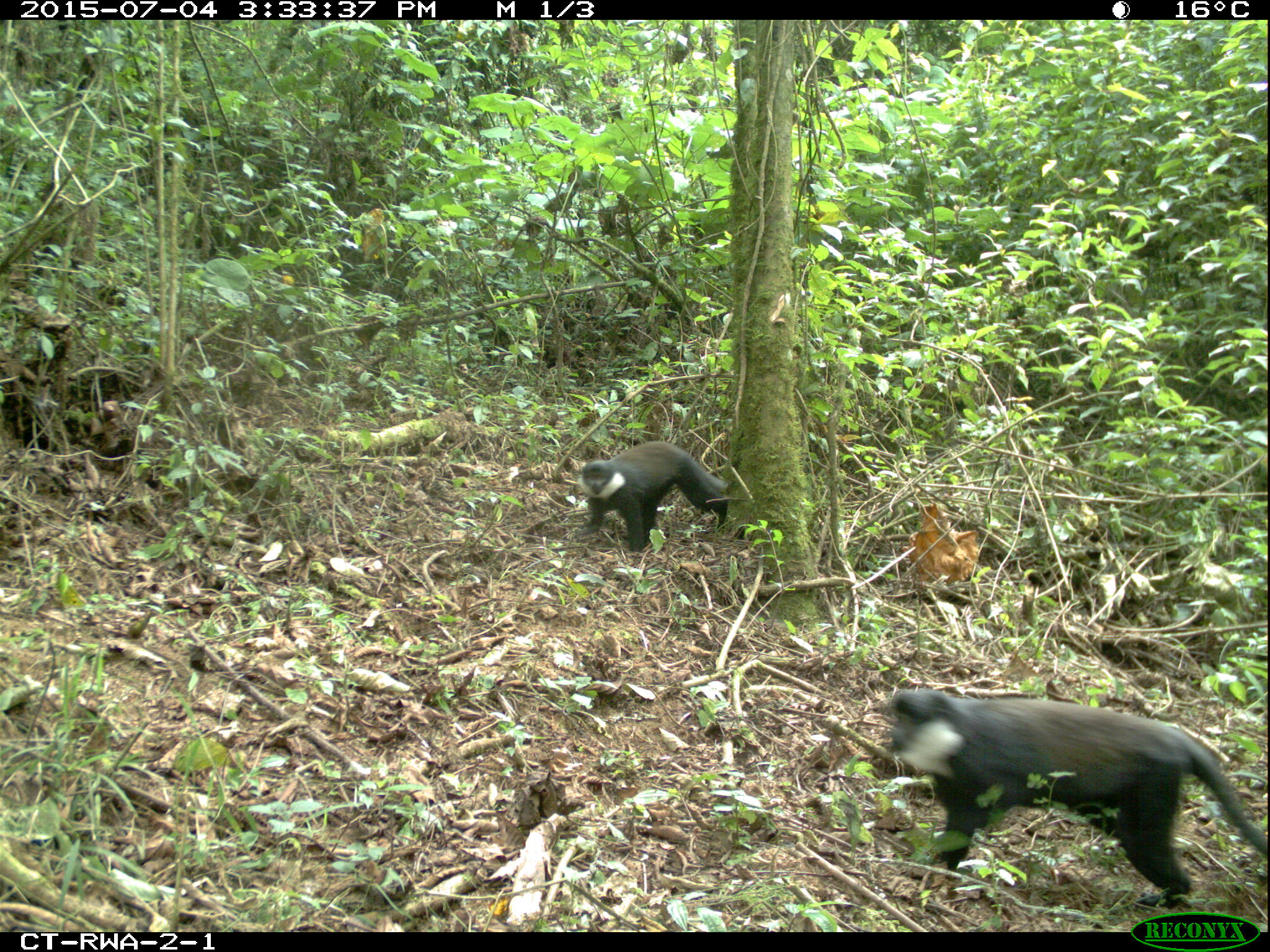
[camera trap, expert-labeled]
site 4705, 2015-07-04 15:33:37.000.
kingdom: Animalia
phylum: Chordata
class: Mammalia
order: Primates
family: Cercopithecidae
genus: Allochrocebus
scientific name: Allochrocebus lhoesti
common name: l'hoest's monkey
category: cercopithecus lhoesti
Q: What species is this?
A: Cercopithecus lhoesti (l'hoest's monkey) (Allochrocebus lhoesti).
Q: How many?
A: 2.